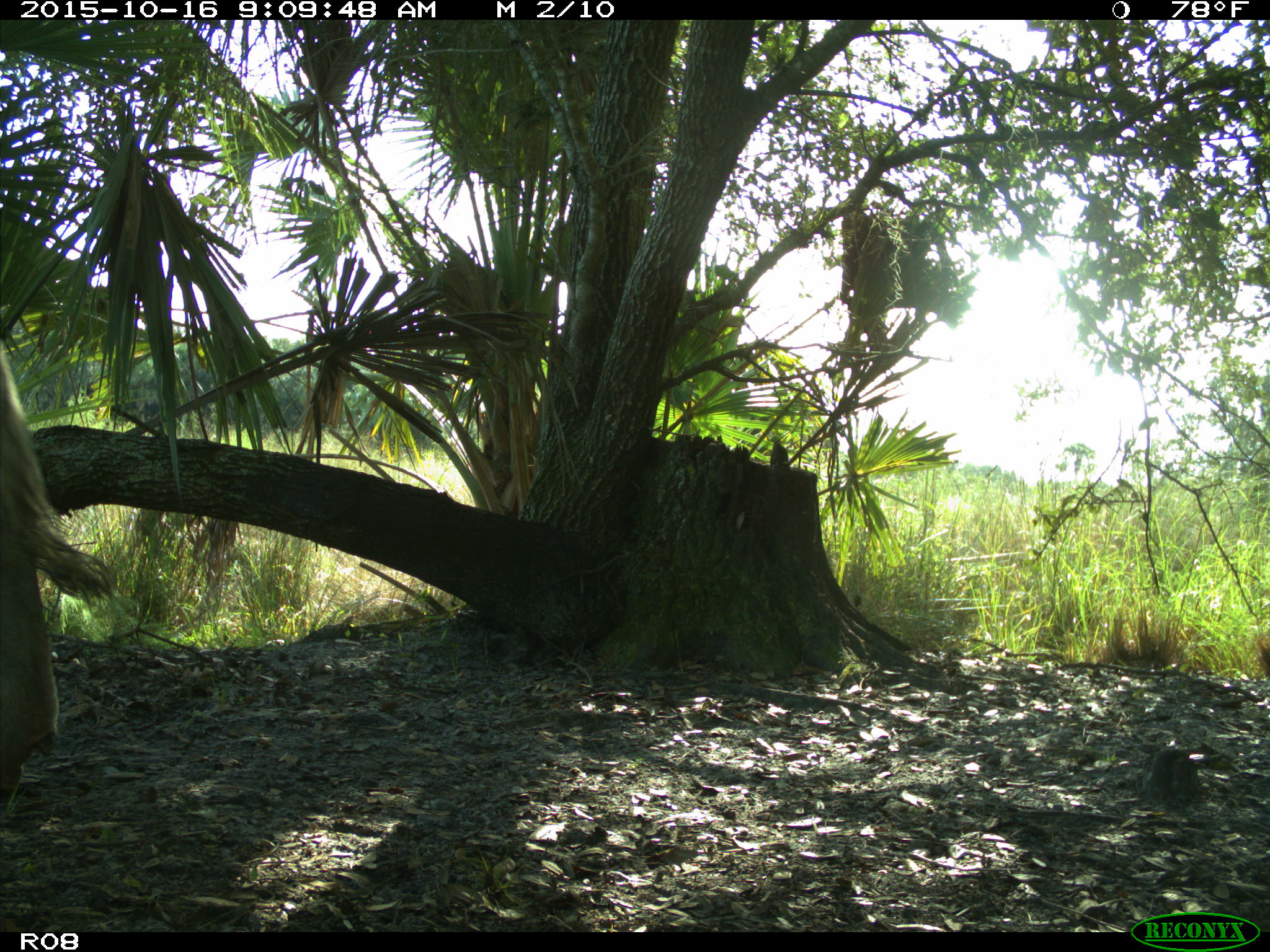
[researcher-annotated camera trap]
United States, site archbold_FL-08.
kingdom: Animalia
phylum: Chordata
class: Mammalia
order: Artiodactyla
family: Bovidae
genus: Bos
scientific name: Bos taurus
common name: domestic cow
Bos taurus (domestic cow).